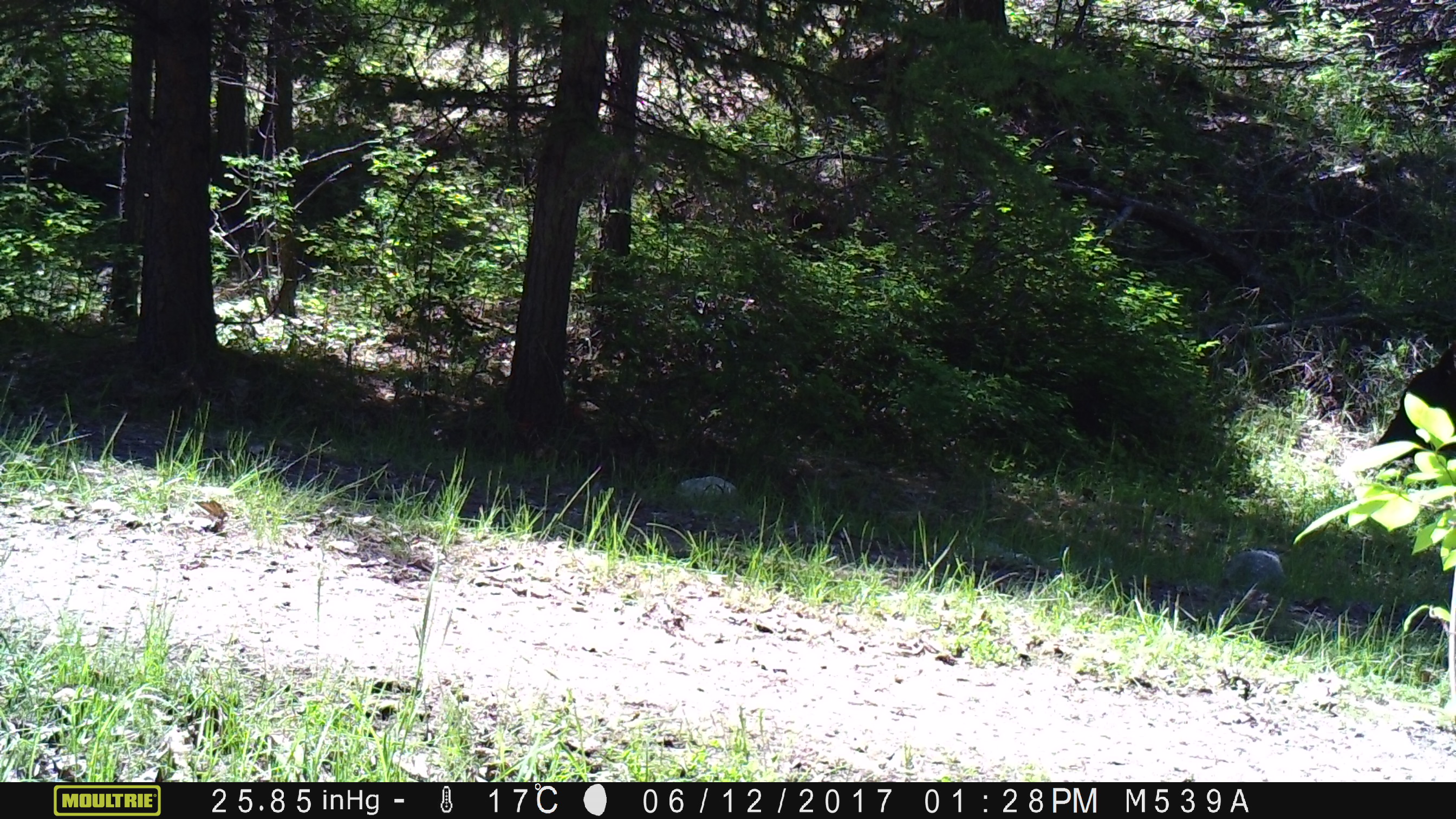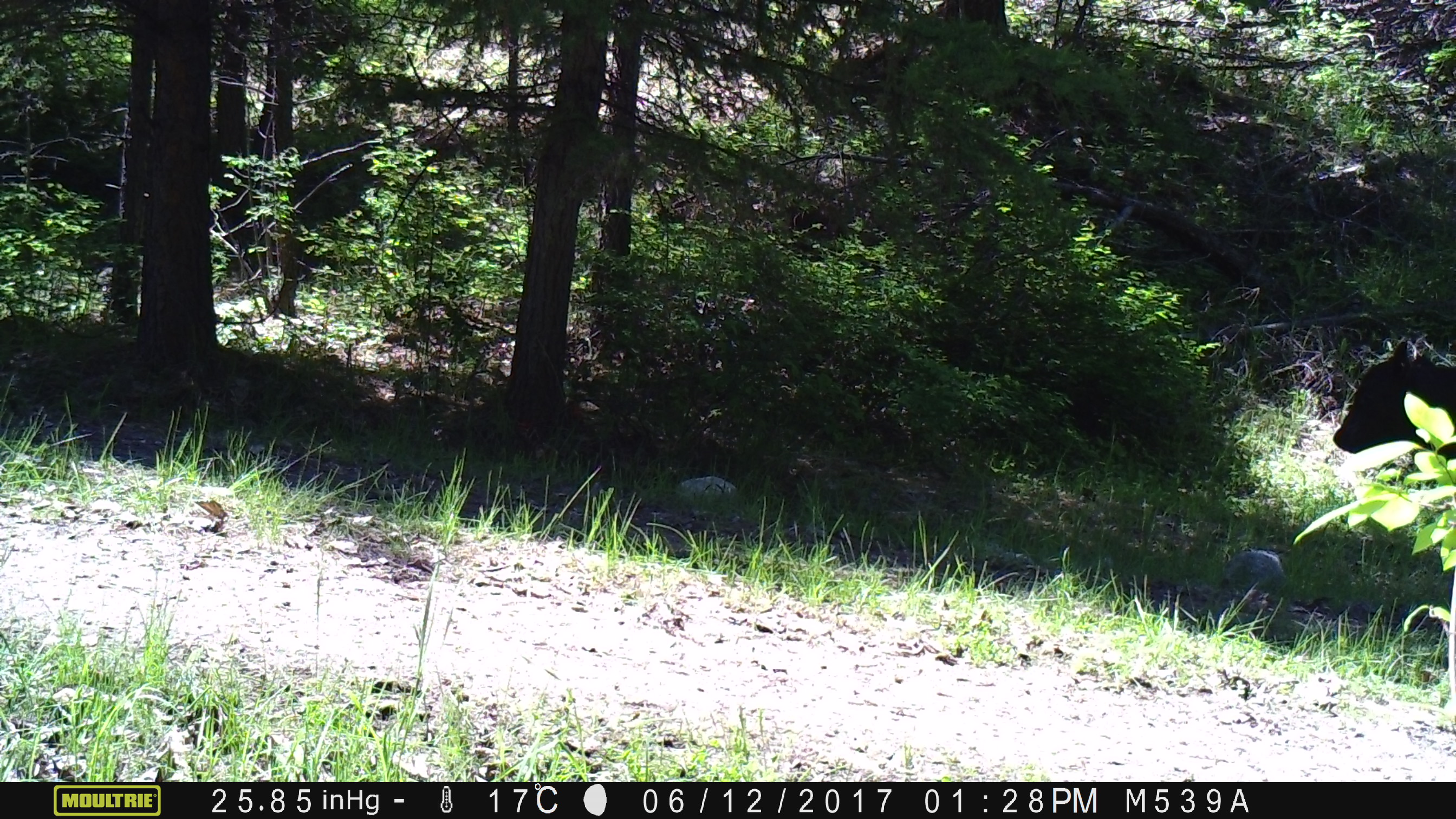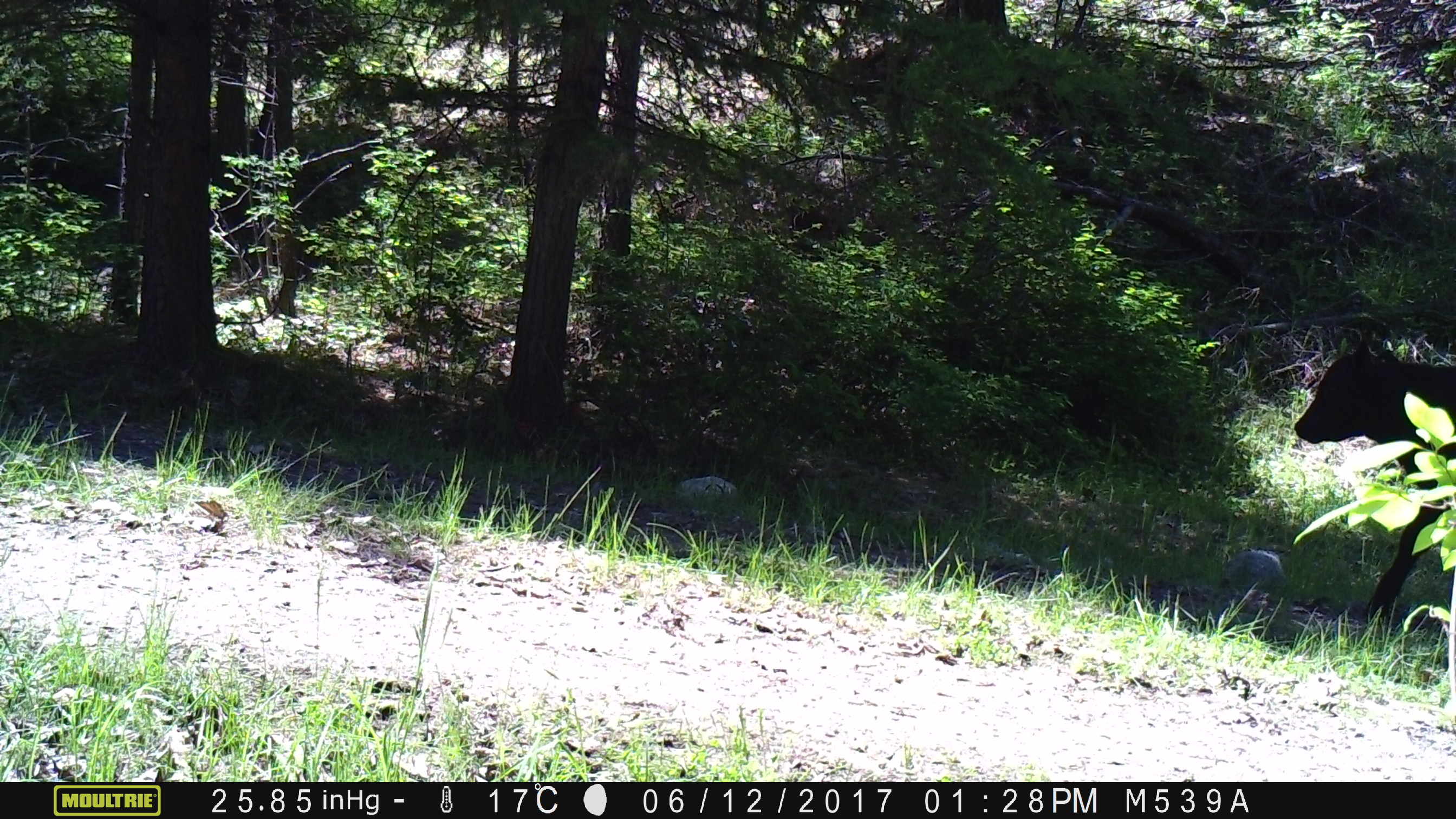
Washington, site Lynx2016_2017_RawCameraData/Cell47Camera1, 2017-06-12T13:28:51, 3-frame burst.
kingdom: Animalia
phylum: Chordata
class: Mammalia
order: Artiodactyla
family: Bovidae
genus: Bos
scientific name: Bos taurus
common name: domestic cattle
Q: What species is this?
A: Domestic cattle (Bos taurus).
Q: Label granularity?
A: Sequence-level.